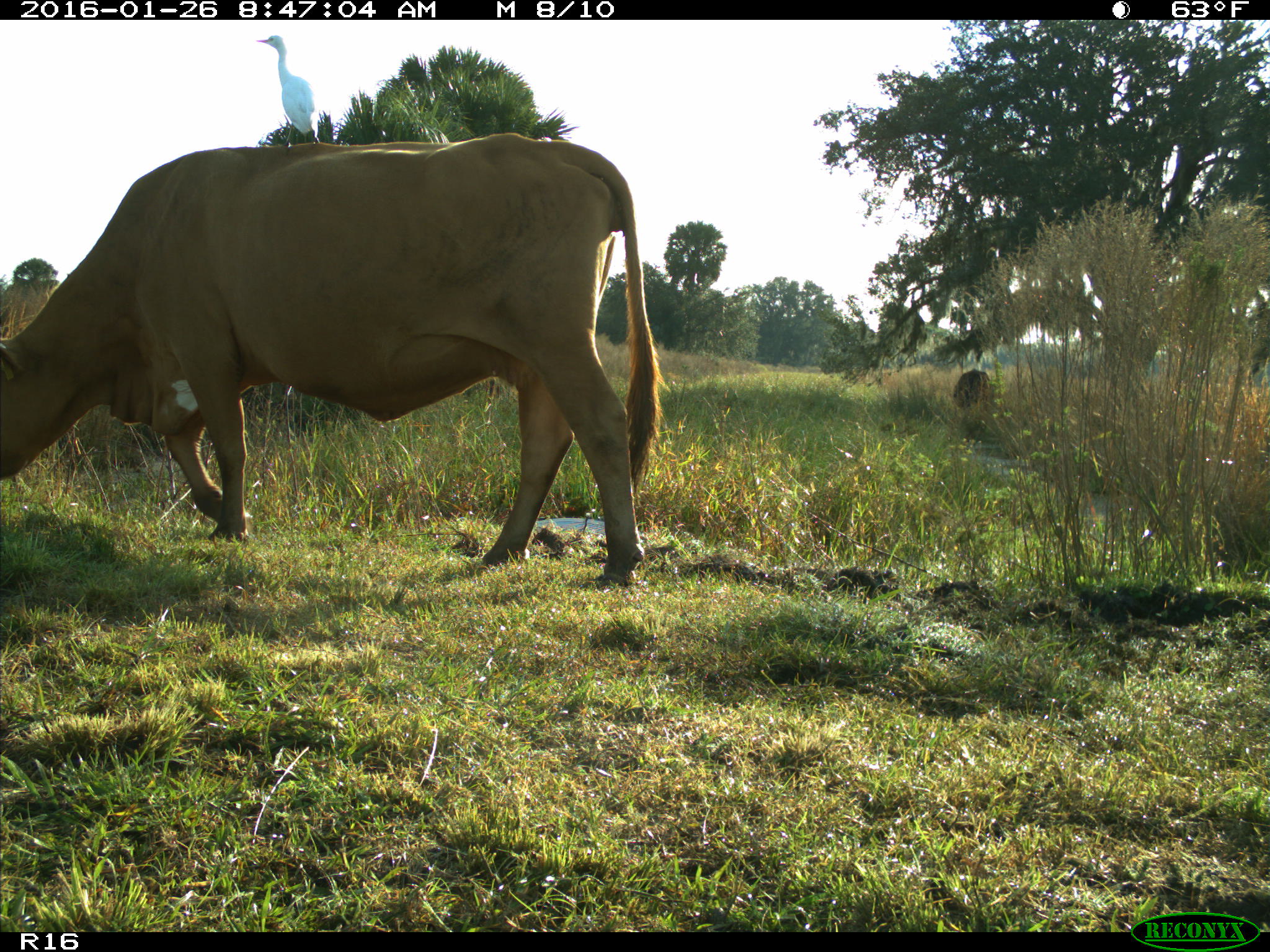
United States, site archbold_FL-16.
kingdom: Animalia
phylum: Chordata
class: Mammalia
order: Artiodactyla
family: Bovidae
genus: Bos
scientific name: Bos taurus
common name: domestic cow